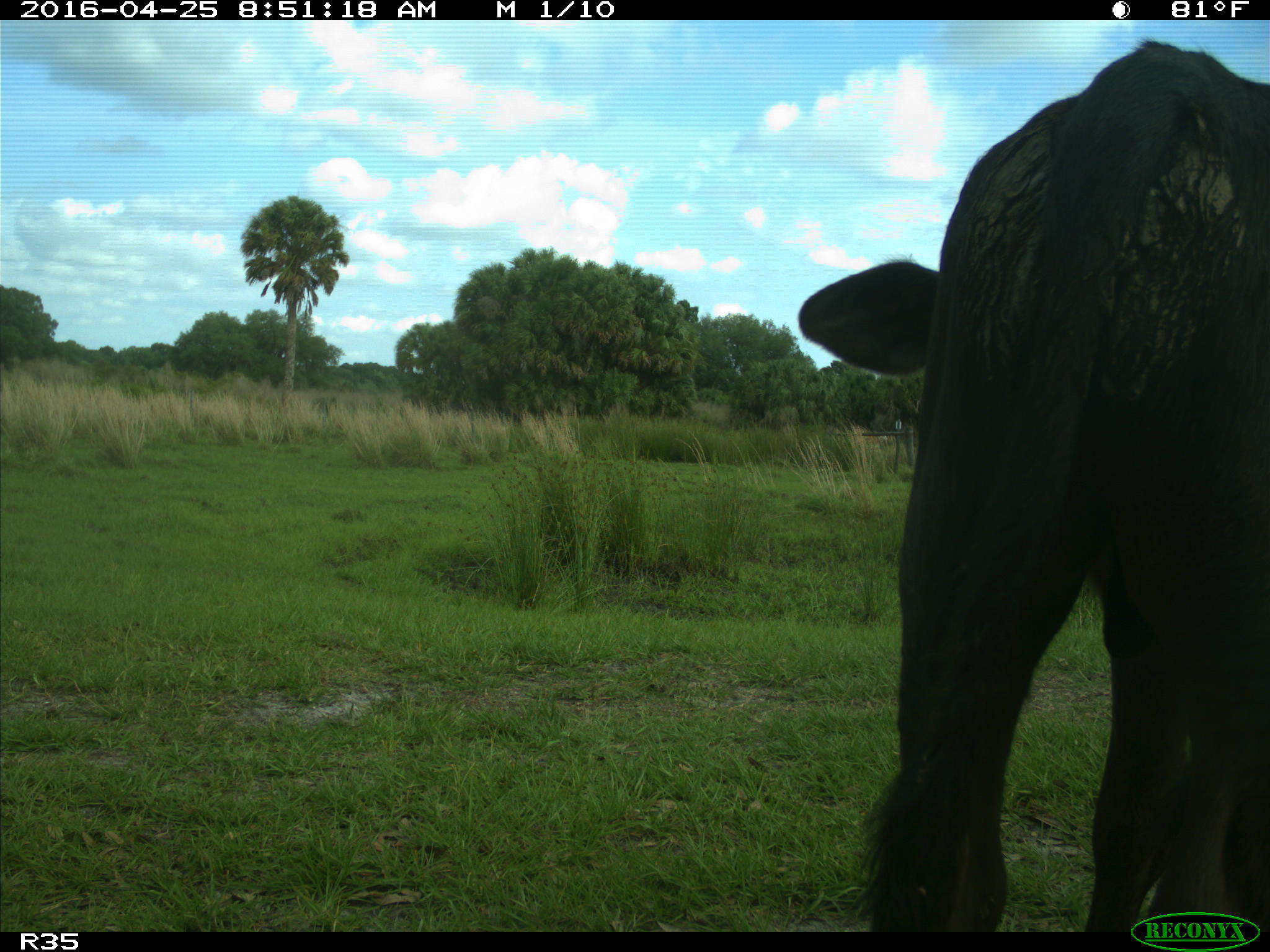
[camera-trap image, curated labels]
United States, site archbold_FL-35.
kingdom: Animalia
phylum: Chordata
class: Mammalia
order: Artiodactyla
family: Bovidae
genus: Bos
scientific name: Bos taurus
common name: domestic cow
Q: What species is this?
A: Bos taurus (domestic cow).